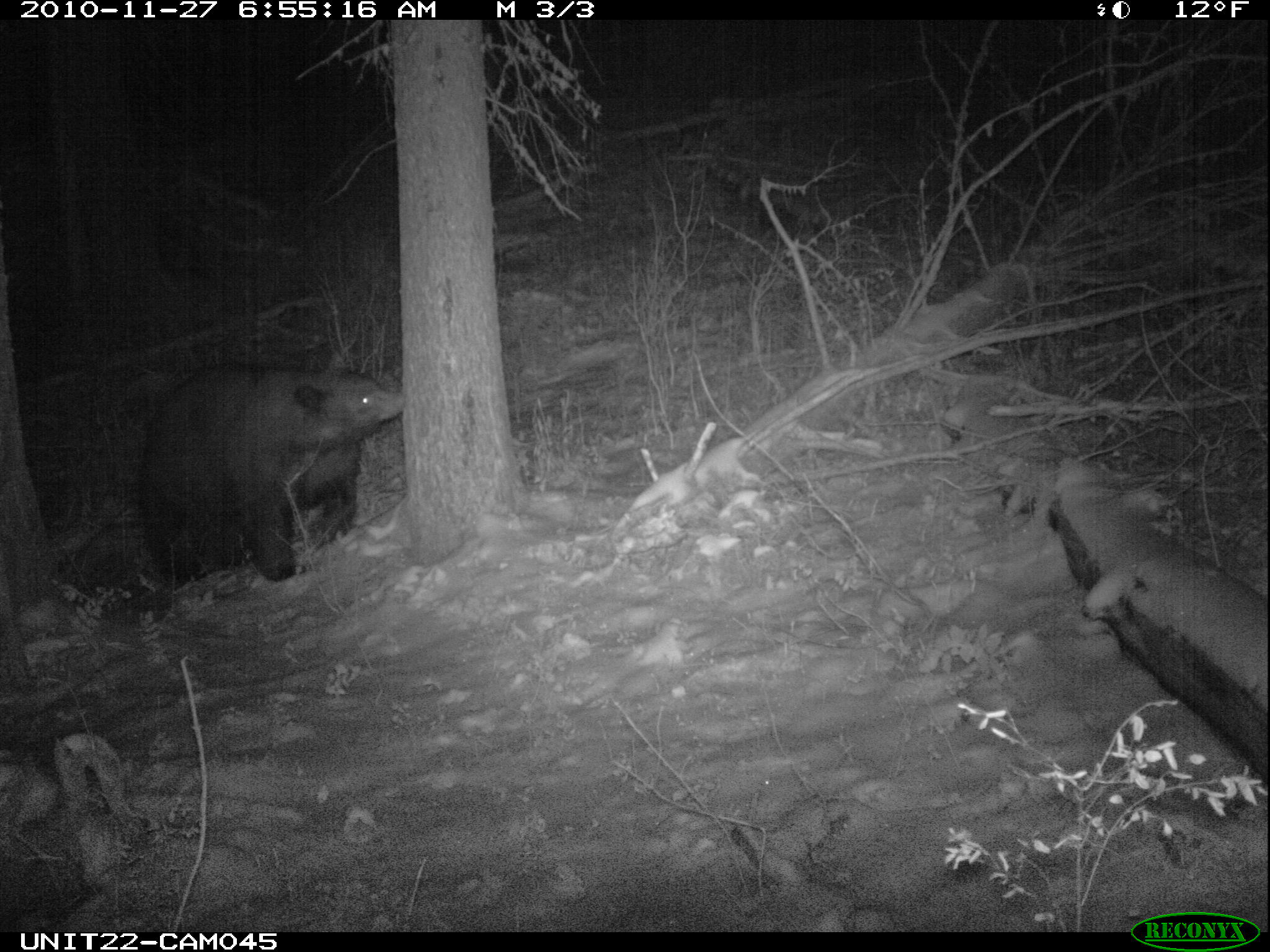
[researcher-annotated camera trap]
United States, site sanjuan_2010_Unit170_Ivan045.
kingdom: Animalia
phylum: Chordata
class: Mammalia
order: Carnivora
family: Ursidae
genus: Ursus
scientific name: Ursus americanus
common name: american black bear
Ursus americanus (american black bear).